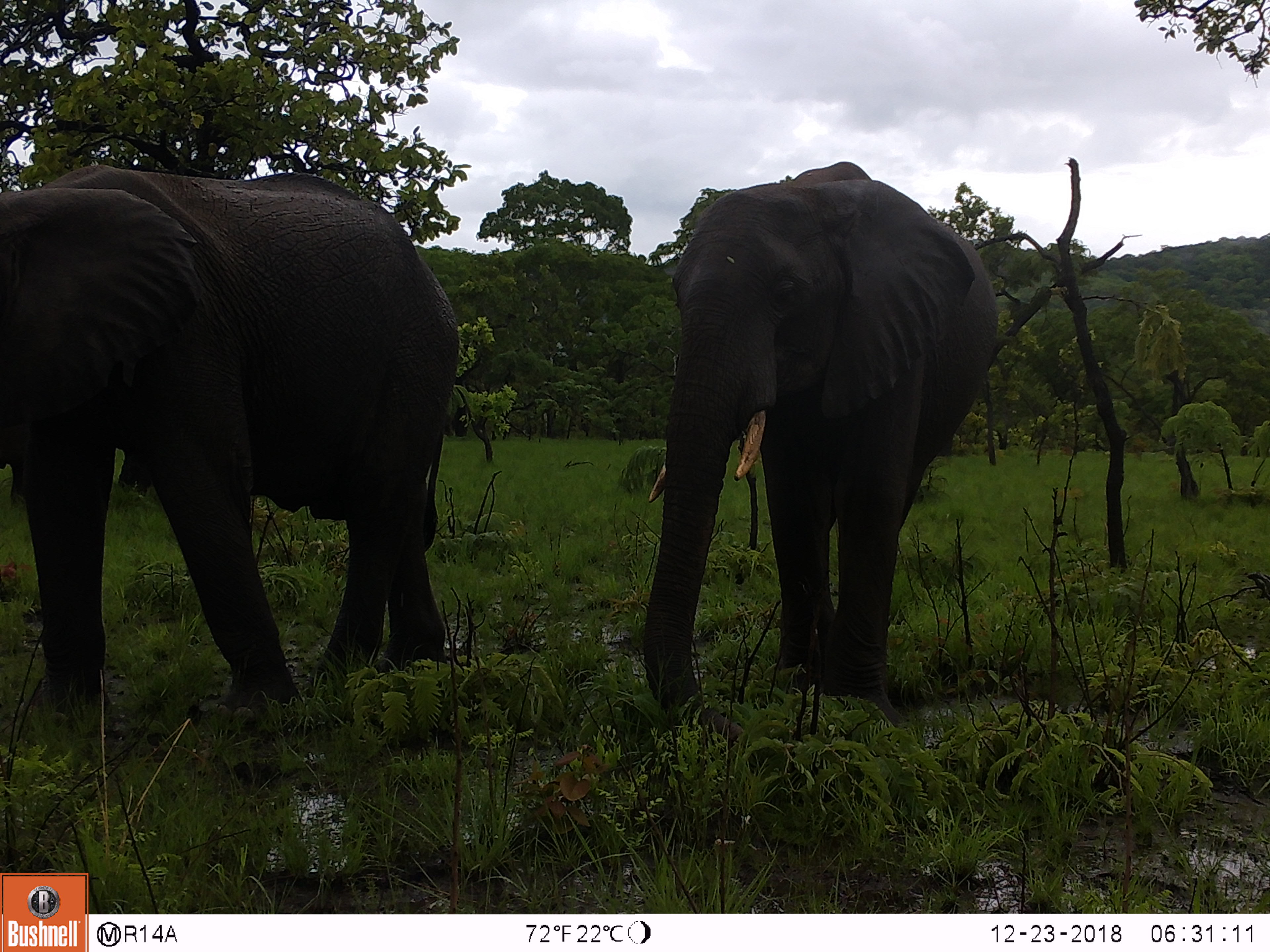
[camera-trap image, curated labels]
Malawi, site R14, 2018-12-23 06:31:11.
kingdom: Animalia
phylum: Chordata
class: Mammalia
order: Proboscidea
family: Elephantidae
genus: Loxodonta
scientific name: Loxodonta africana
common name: african savanna elephant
African savanna elephant (Loxodonta africana), count 2.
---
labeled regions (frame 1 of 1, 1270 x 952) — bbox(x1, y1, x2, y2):
african savanna elephant: bbox(0, 146, 472, 699); bbox(639, 155, 1012, 722)